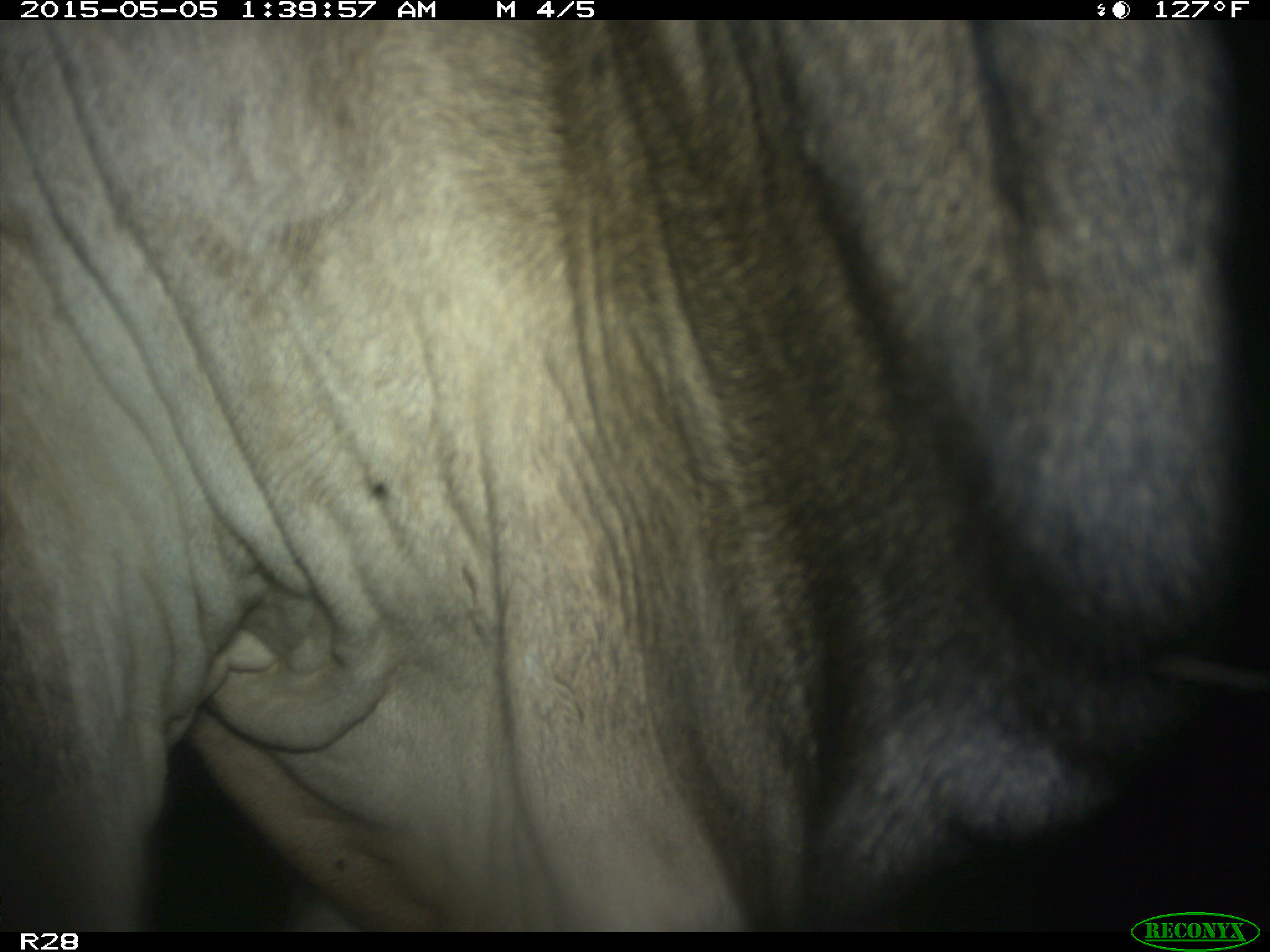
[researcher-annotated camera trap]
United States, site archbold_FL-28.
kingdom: Animalia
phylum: Chordata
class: Mammalia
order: Artiodactyla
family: Bovidae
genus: Bos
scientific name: Bos taurus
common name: domestic cow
Bos taurus (domestic cow).